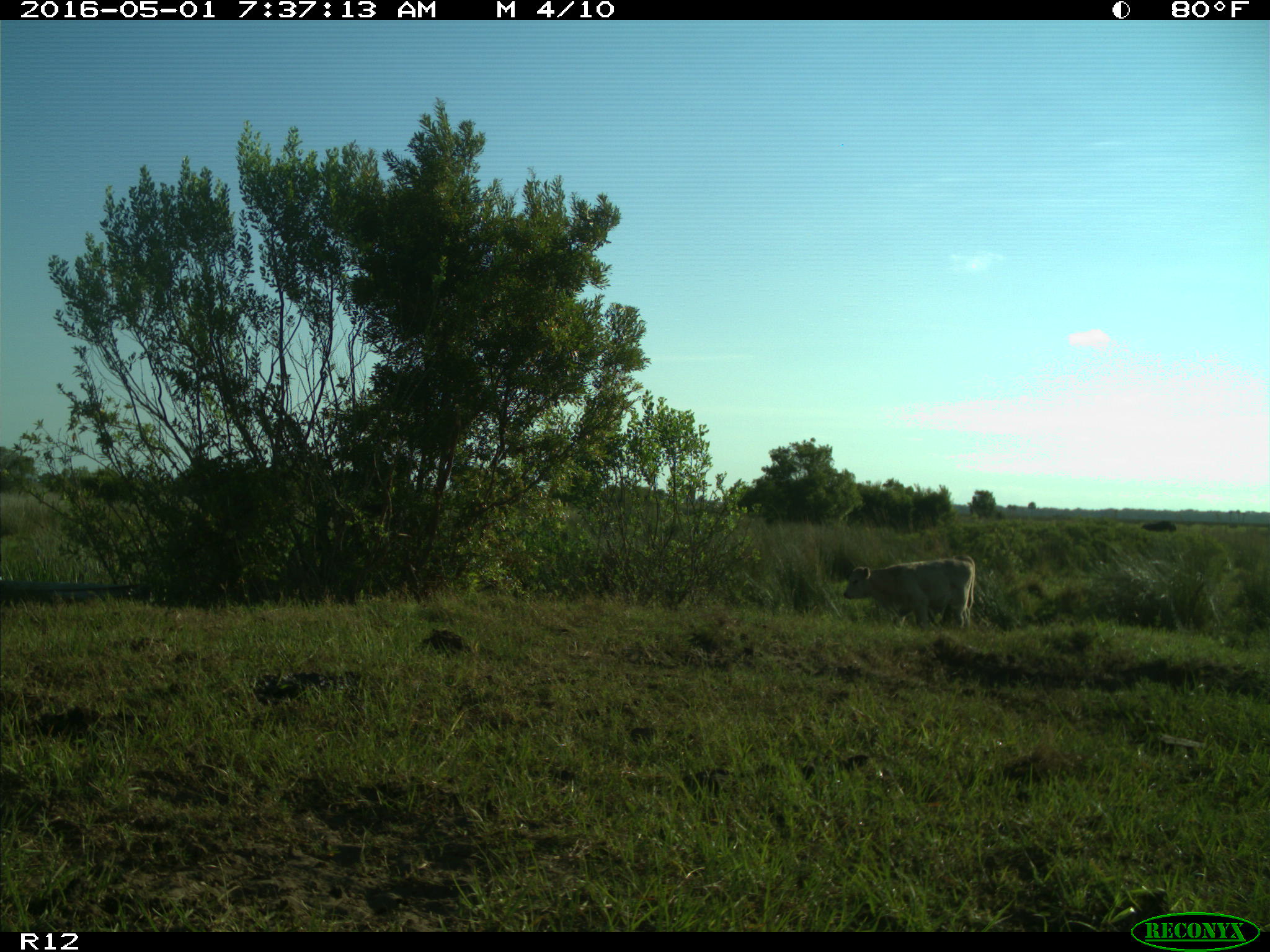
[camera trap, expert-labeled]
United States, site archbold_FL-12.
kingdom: Animalia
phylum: Chordata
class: Mammalia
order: Artiodactyla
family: Bovidae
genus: Bos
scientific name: Bos taurus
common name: domestic cow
Bos taurus (domestic cow).